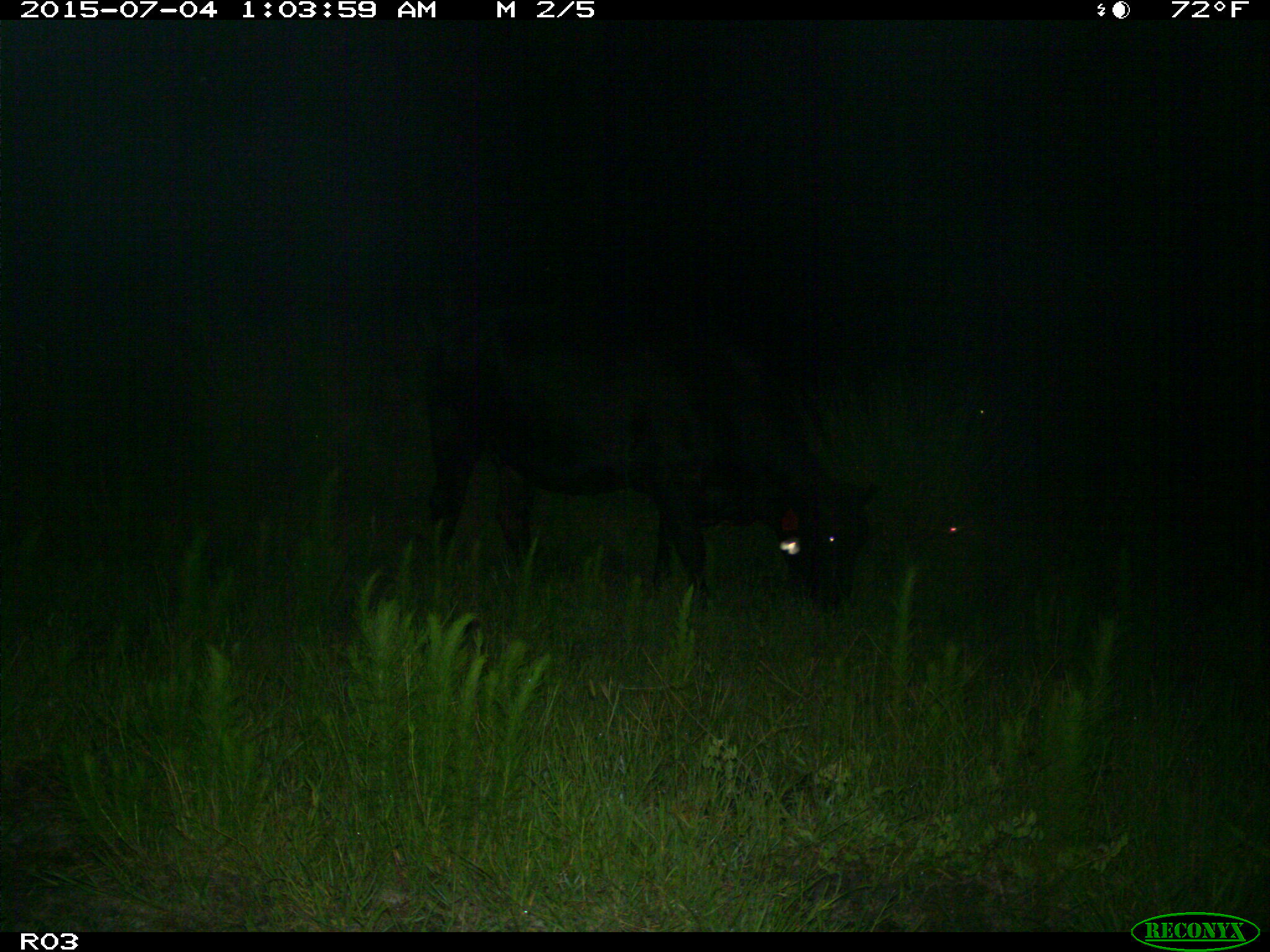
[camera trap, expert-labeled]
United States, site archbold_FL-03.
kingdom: Animalia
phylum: Chordata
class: Mammalia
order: Artiodactyla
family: Bovidae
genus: Bos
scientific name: Bos taurus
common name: domestic cow